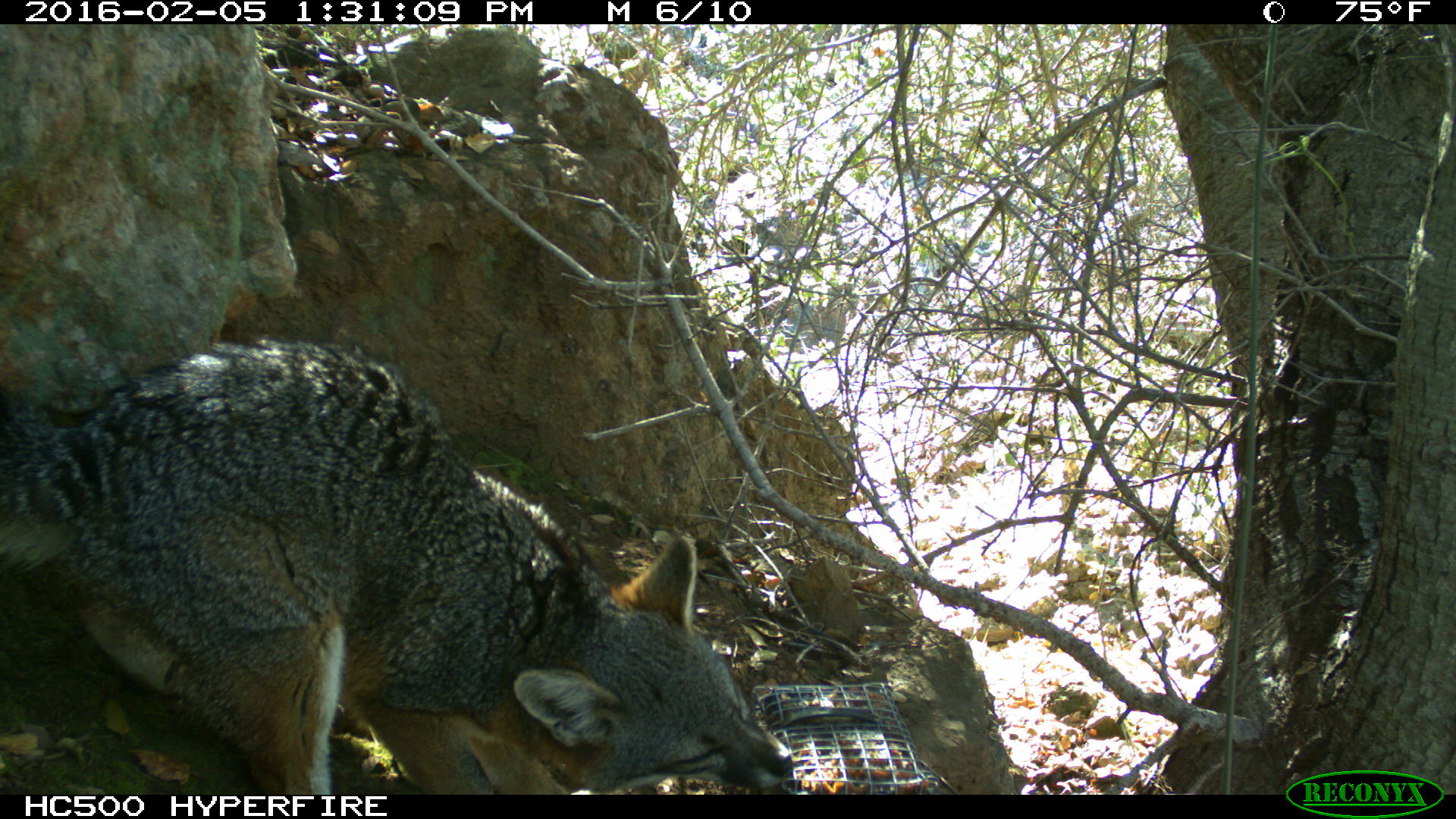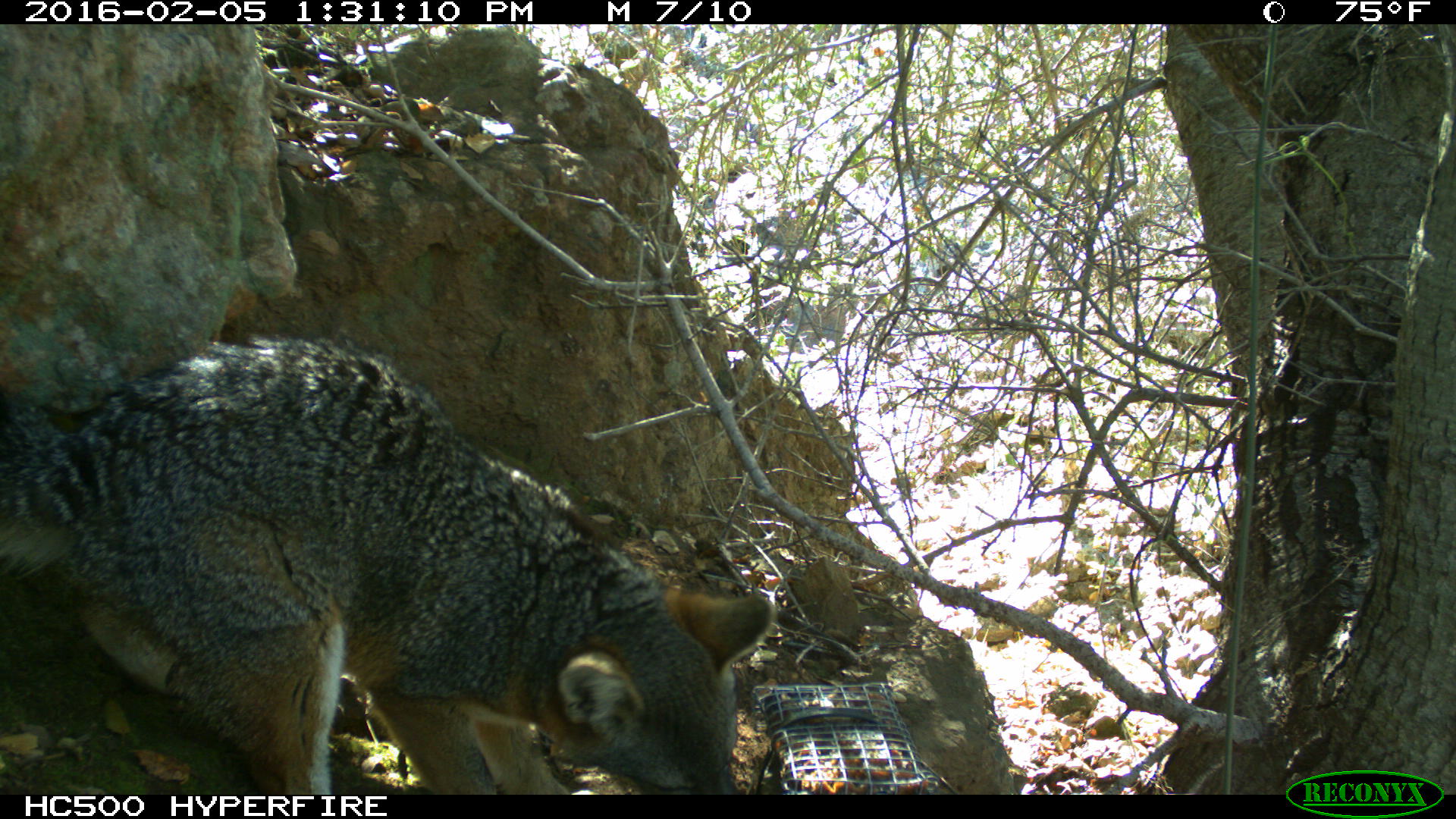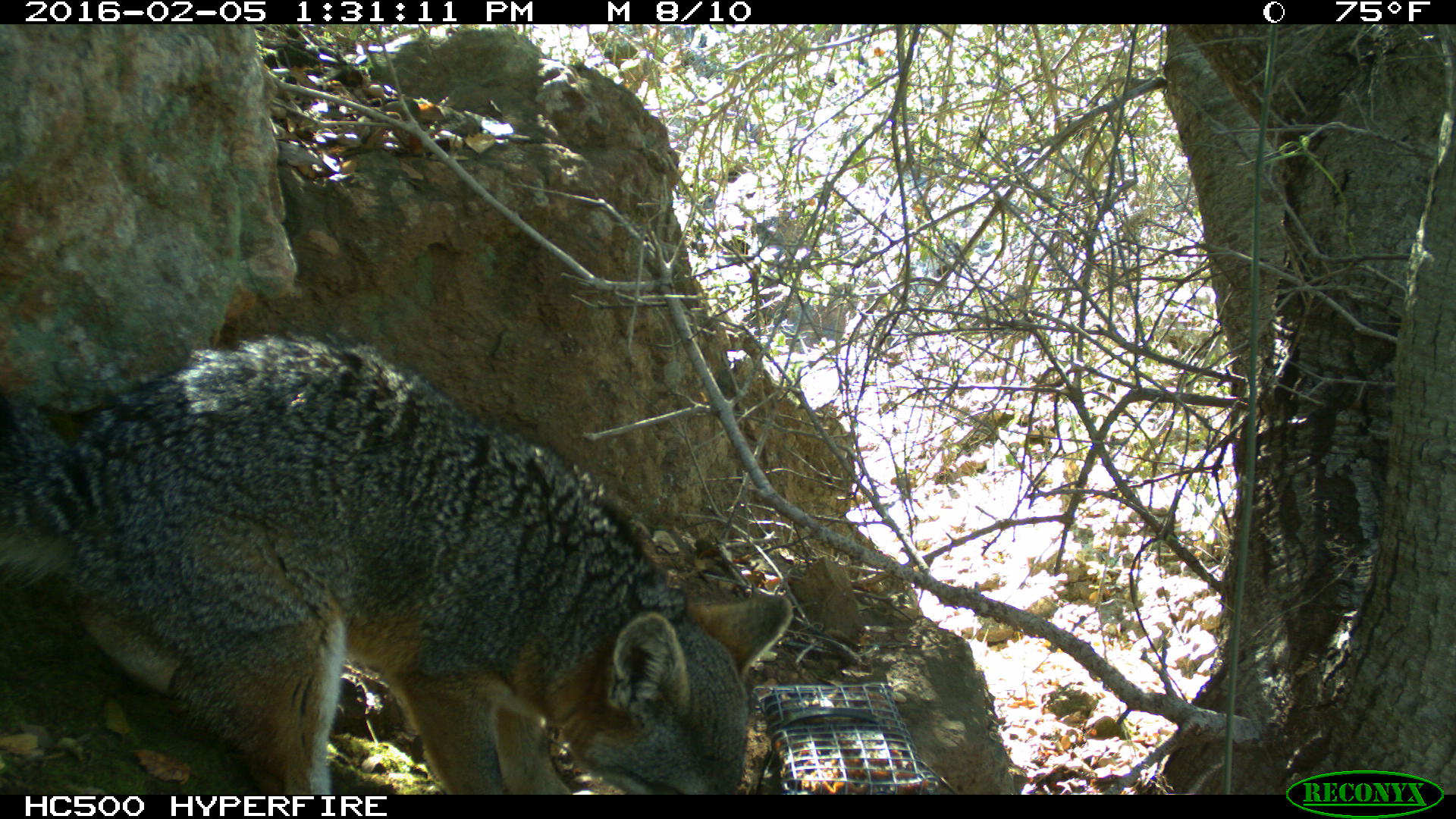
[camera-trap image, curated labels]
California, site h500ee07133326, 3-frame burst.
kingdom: Animalia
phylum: Chordata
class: Mammalia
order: Carnivora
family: Canidae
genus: Urocyon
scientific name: Urocyon littoralis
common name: island fox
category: fox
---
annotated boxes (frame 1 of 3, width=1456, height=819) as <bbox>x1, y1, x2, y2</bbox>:
fox: <bbox>0, 337, 795, 793</bbox>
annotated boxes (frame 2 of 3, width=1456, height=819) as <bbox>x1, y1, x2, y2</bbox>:
fox: <bbox>0, 332, 774, 794</bbox>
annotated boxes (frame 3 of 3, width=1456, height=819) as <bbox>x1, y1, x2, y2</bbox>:
fox: <bbox>0, 331, 795, 791</bbox>